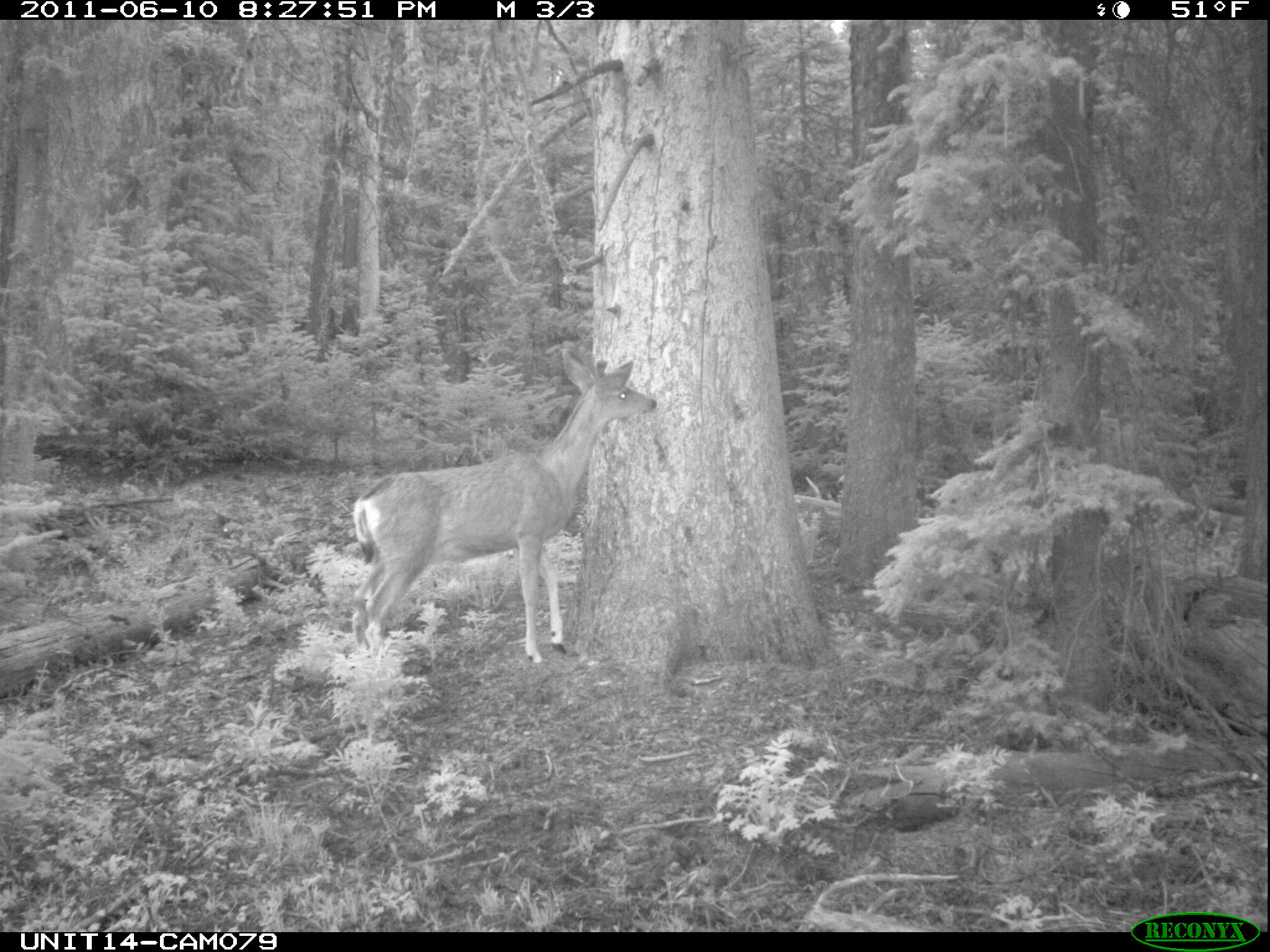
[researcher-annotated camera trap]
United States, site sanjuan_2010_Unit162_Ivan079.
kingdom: Animalia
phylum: Chordata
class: Mammalia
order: Artiodactyla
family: Cervidae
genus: Odocoileus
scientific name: Odocoileus hemionus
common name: mule deer